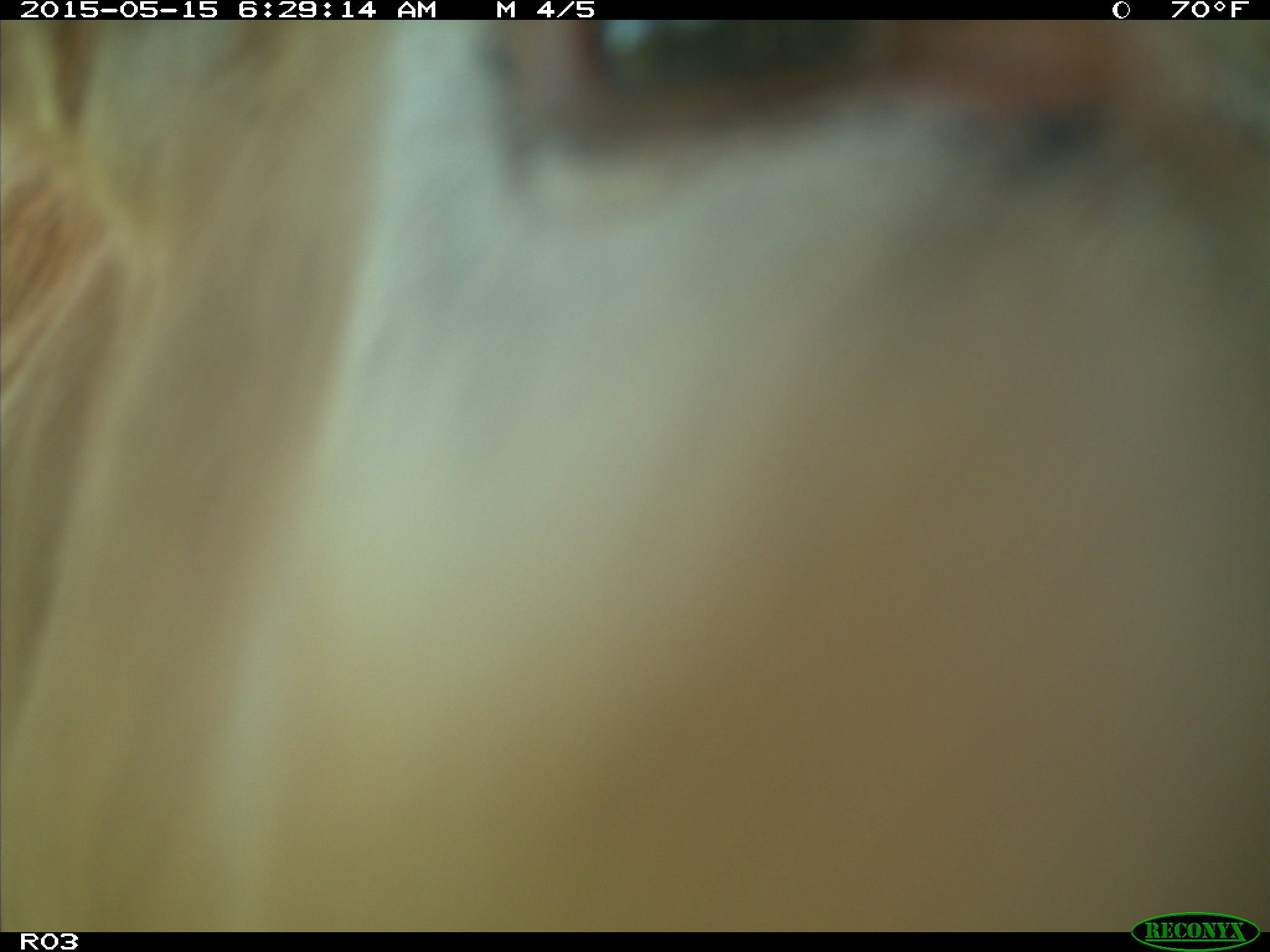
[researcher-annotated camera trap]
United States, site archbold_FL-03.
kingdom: Animalia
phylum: Chordata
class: Mammalia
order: Artiodactyla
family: Bovidae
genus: Bos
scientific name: Bos taurus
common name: domestic cow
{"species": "Bos taurus (domestic cow)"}